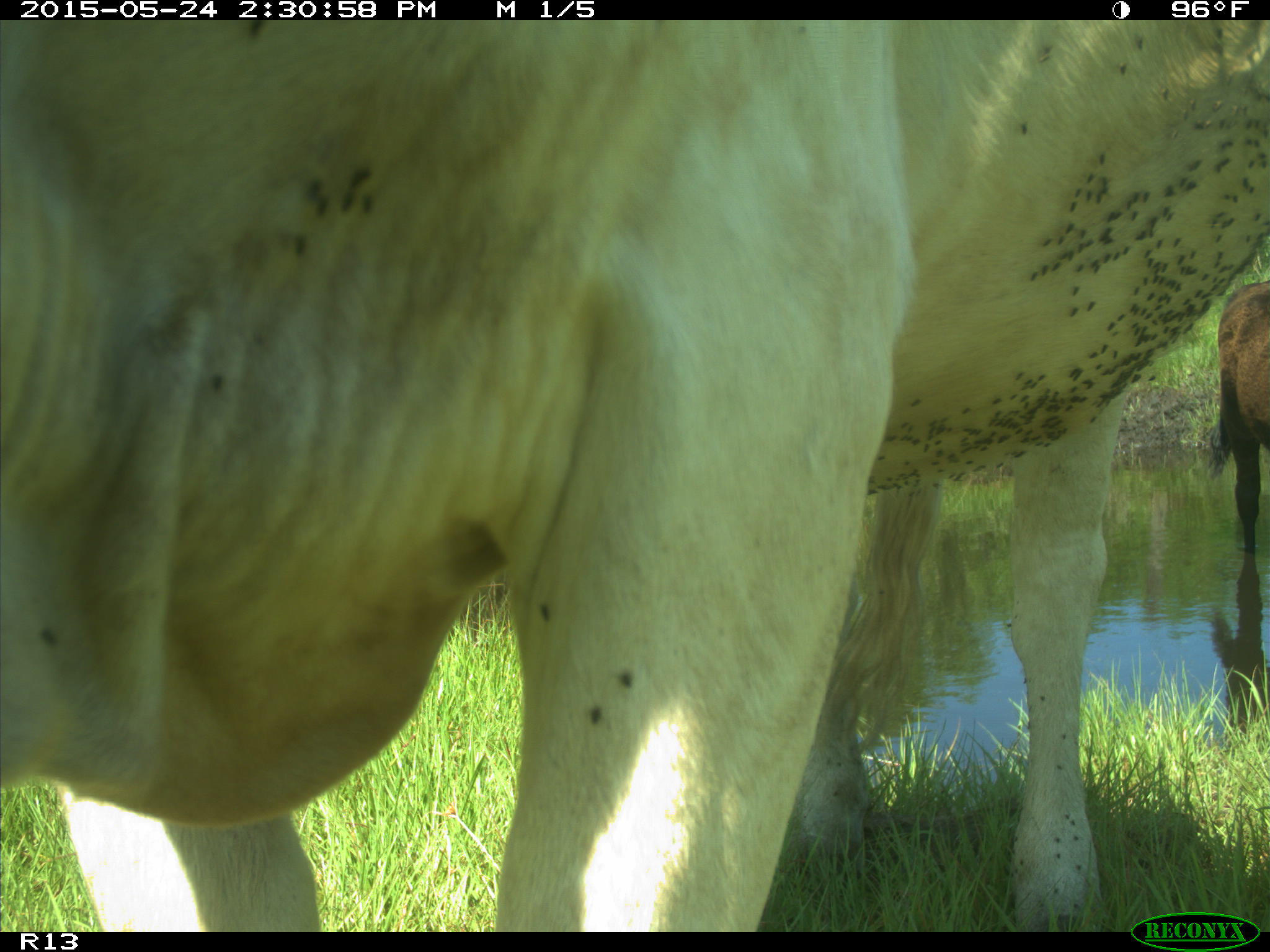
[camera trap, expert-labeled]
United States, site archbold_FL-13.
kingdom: Animalia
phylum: Chordata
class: Mammalia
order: Artiodactyla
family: Bovidae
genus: Bos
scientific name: Bos taurus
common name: domestic cow